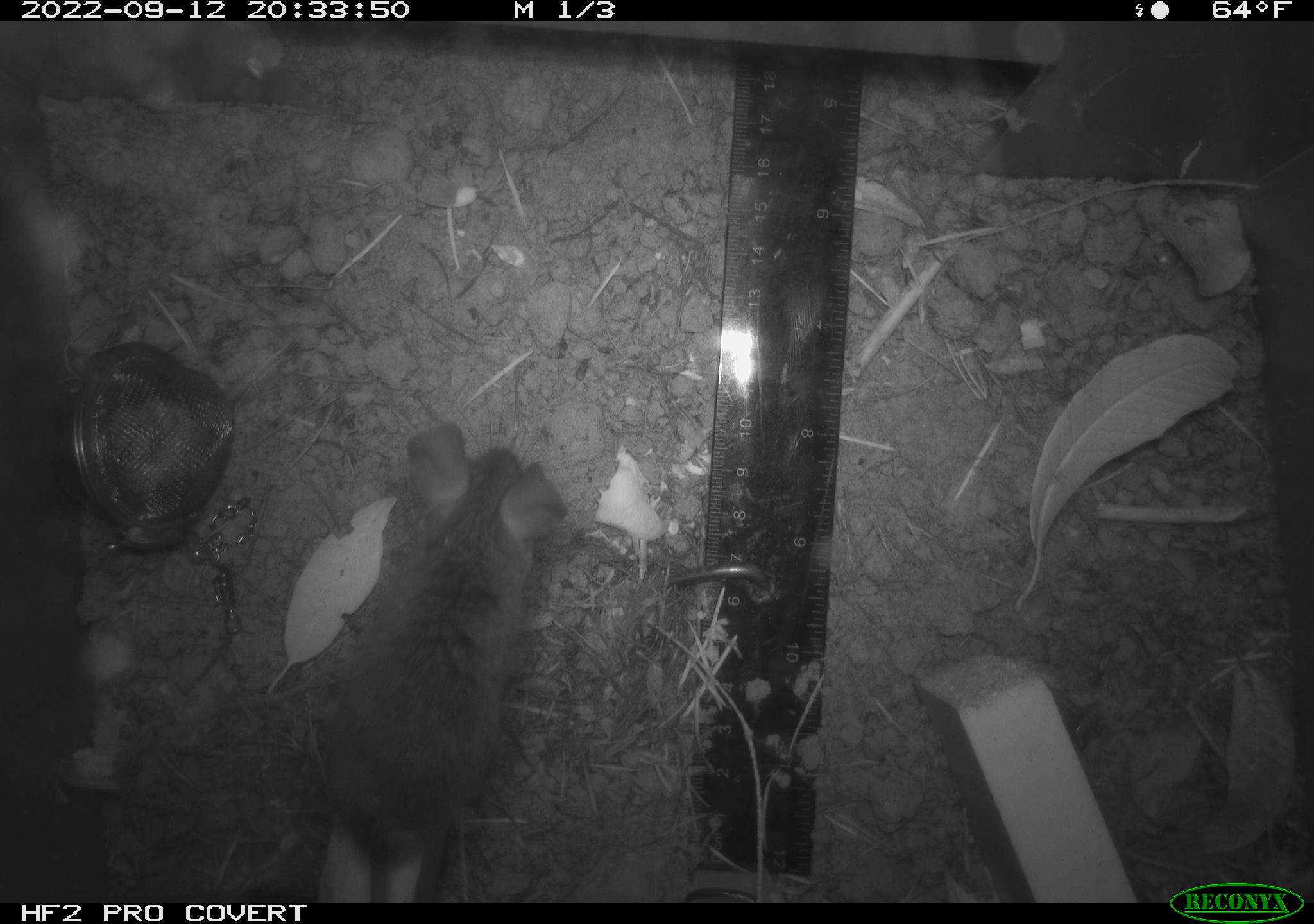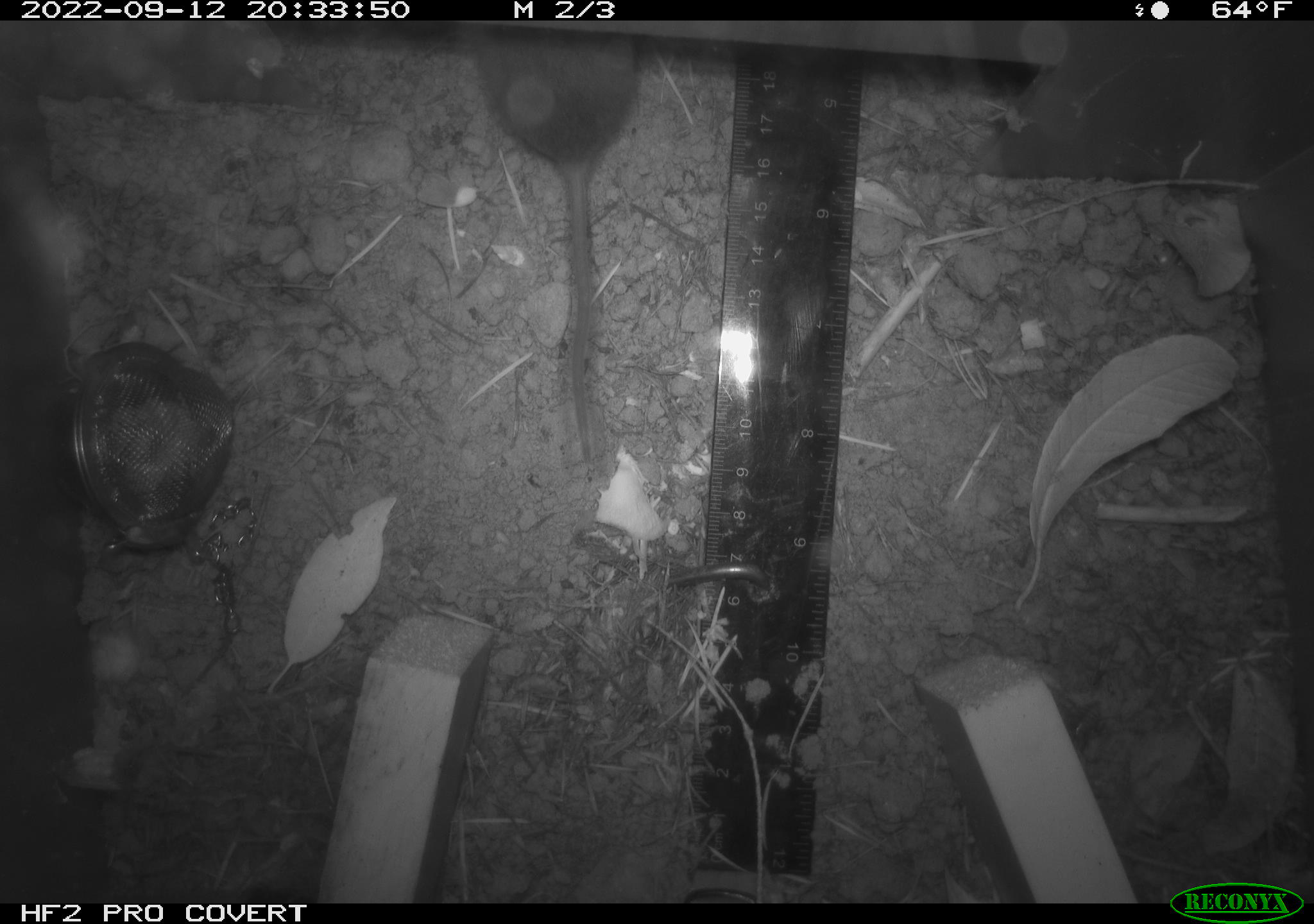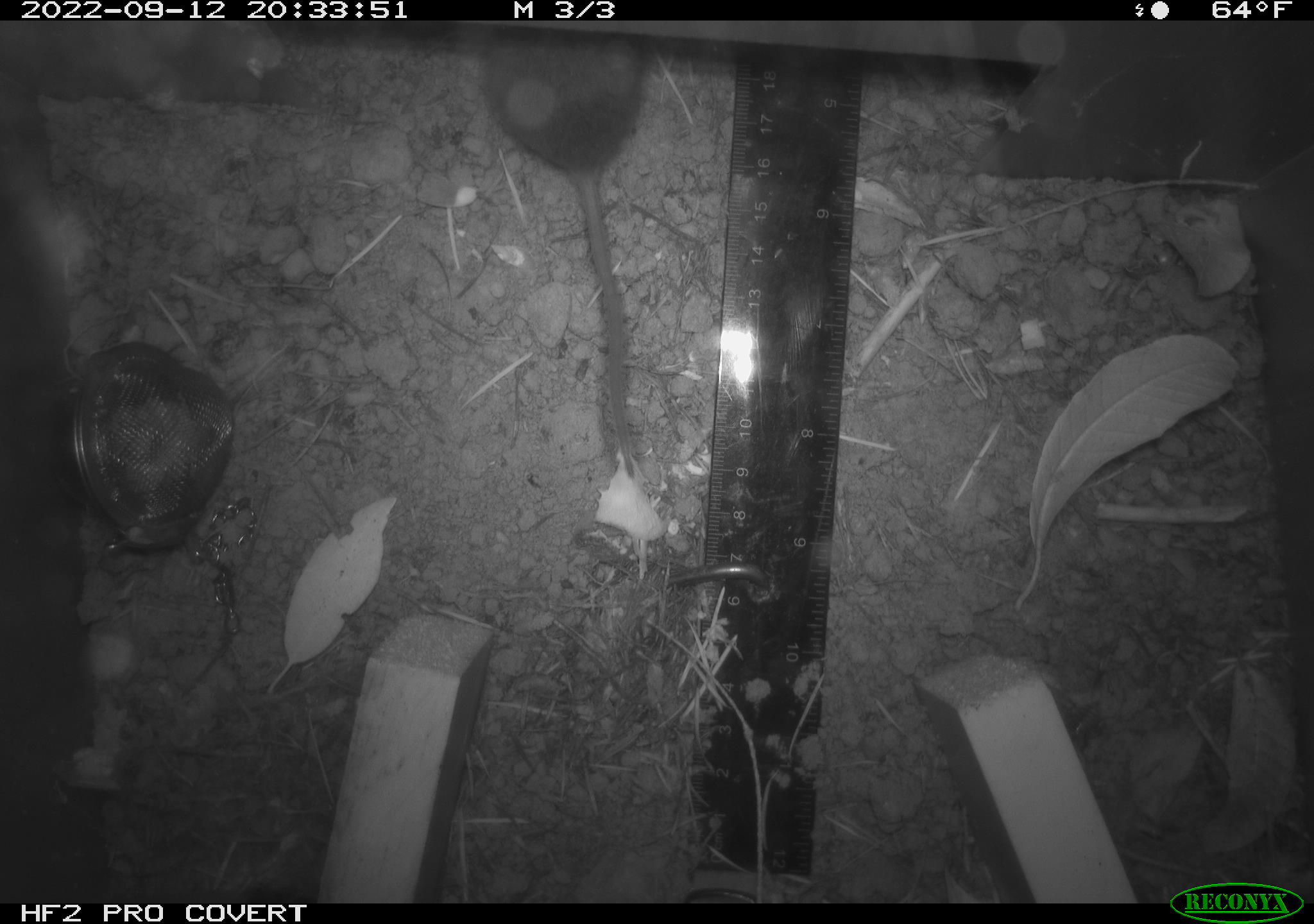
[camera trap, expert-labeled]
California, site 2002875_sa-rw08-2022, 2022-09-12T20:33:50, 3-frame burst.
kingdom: Animalia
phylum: Chordata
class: Mammalia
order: Rodentia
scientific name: Rodentia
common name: mouse species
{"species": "mouse species (Rodentia)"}